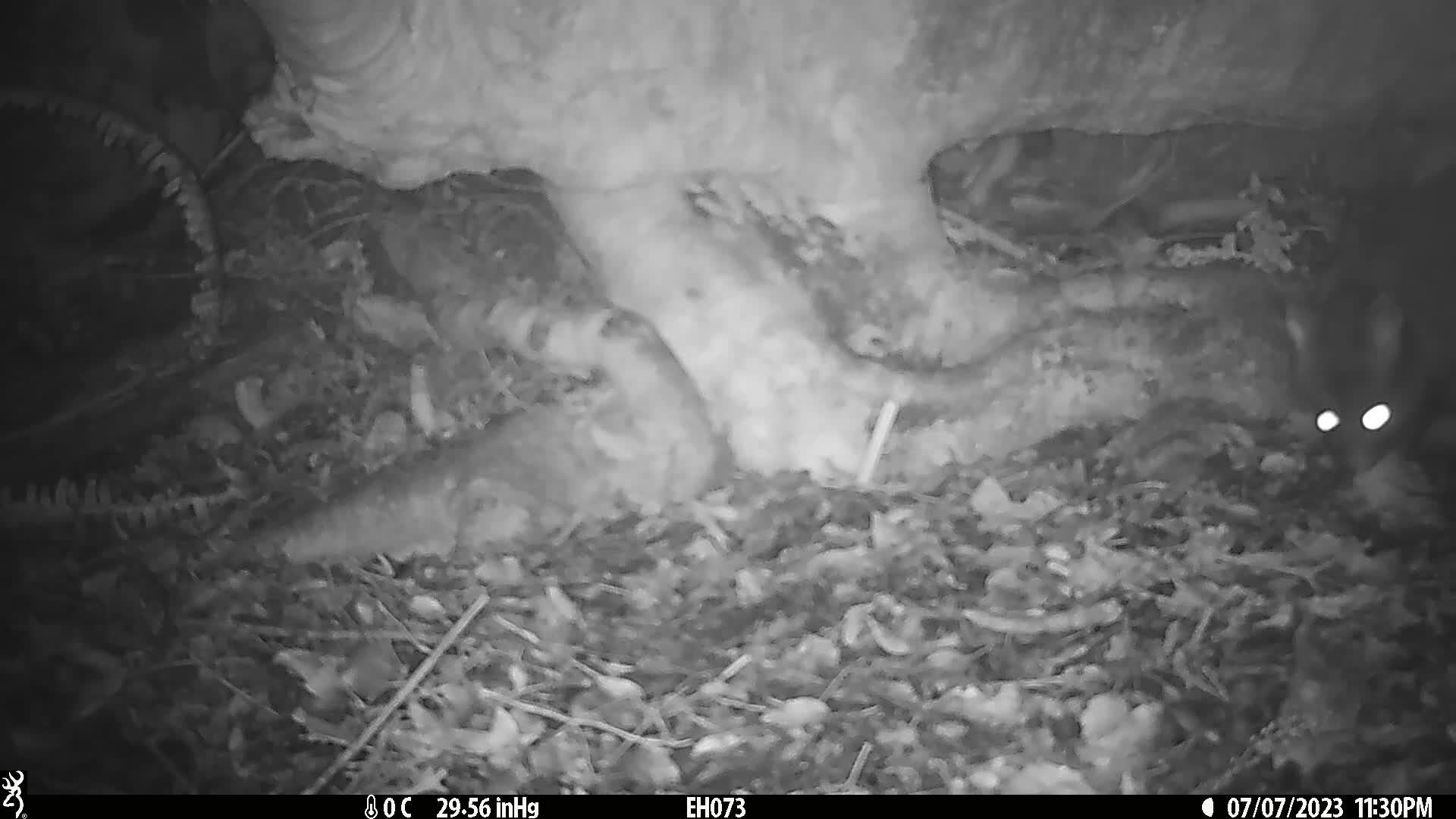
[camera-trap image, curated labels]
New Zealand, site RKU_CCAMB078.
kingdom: Animalia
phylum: Chordata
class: Mammalia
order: Diprotodontia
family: Phalangeridae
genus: Trichosurus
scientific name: Trichosurus vulpecula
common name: common brushtail possum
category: possum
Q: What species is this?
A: Possum (common brushtail possum) (Trichosurus vulpecula).